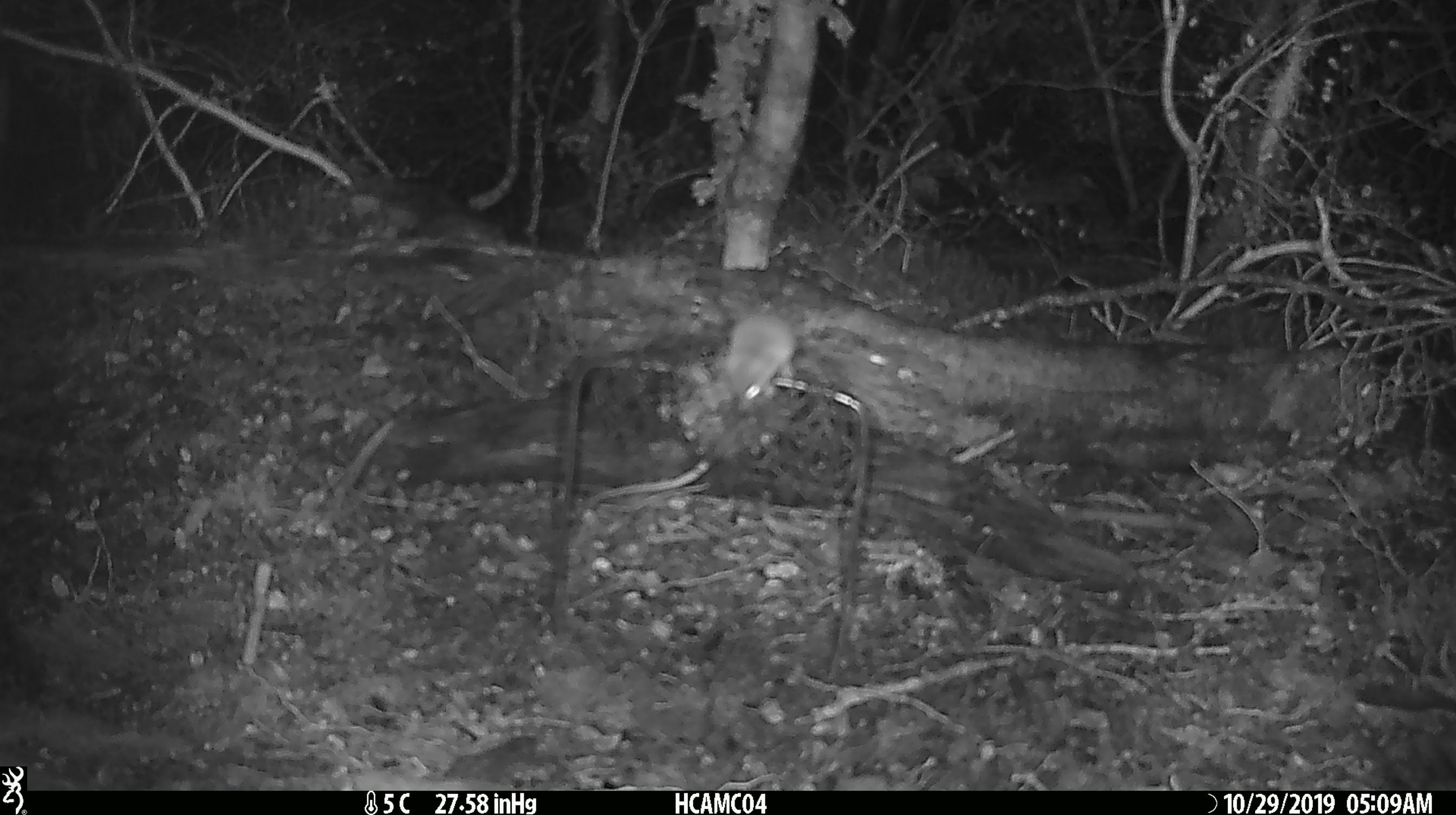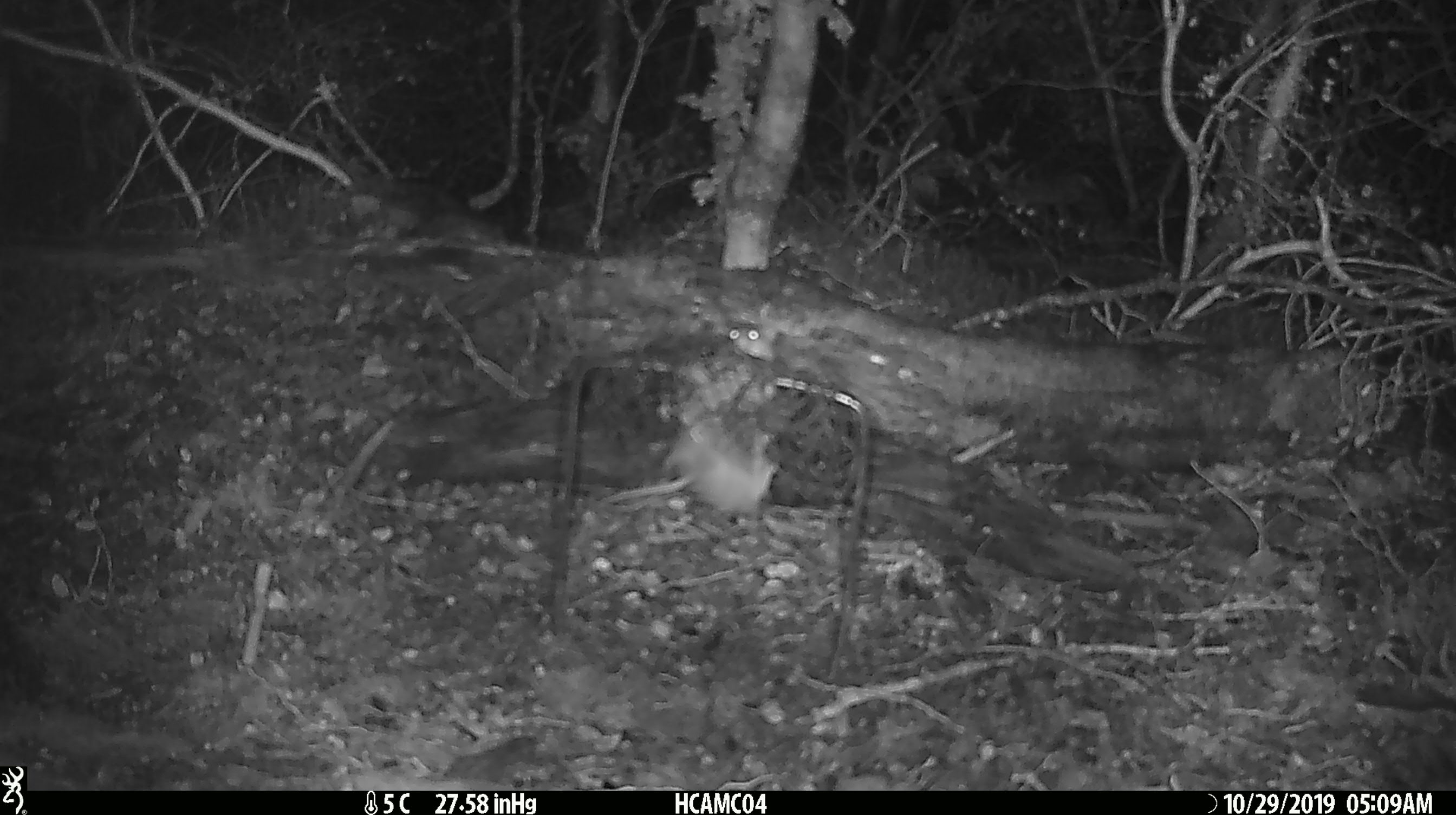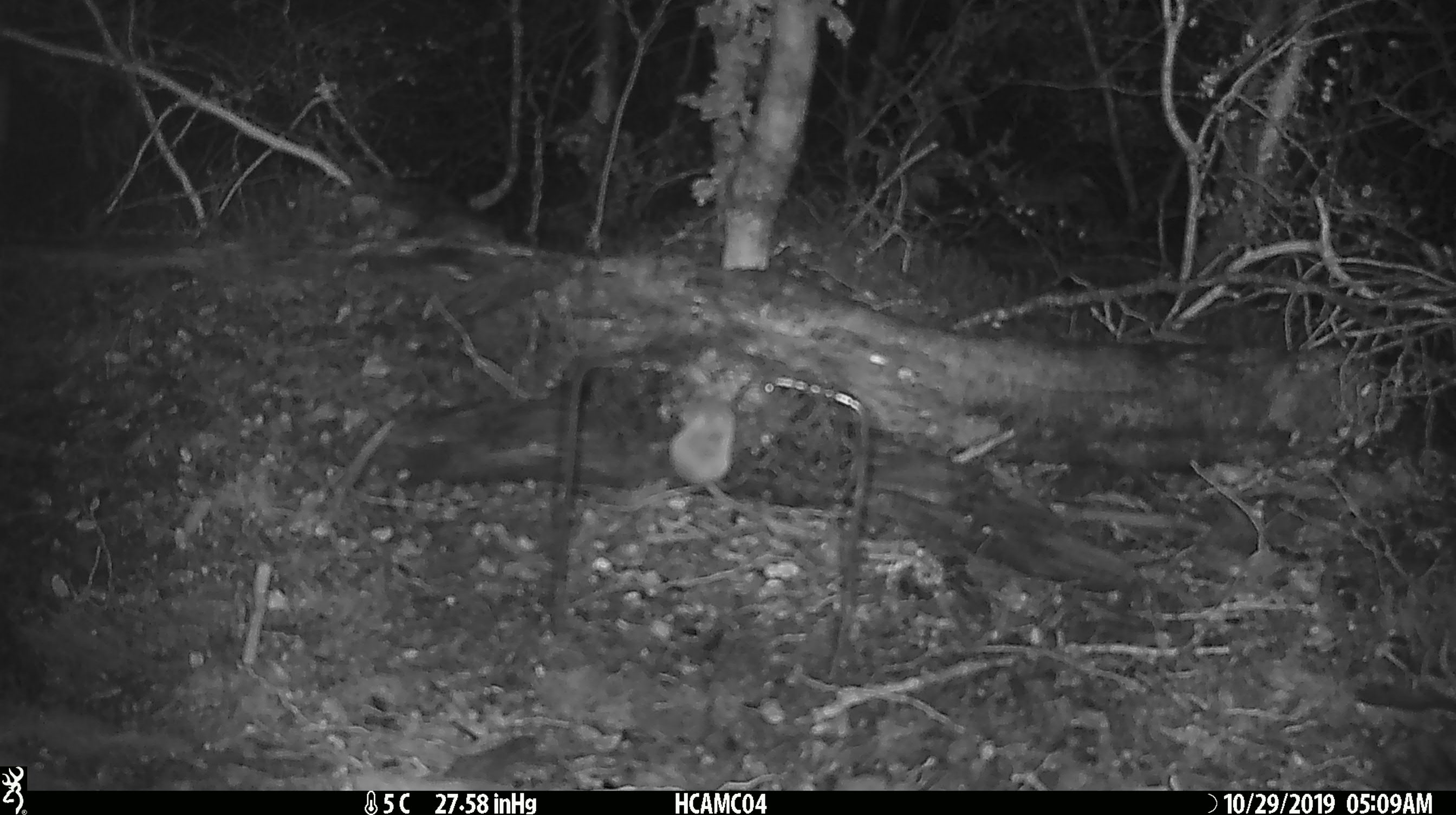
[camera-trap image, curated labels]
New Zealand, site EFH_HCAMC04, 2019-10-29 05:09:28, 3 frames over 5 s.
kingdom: Animalia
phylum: Chordata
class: Mammalia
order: Rodentia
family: Muridae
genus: Mus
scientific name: Mus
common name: mouse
Mouse (Mus).